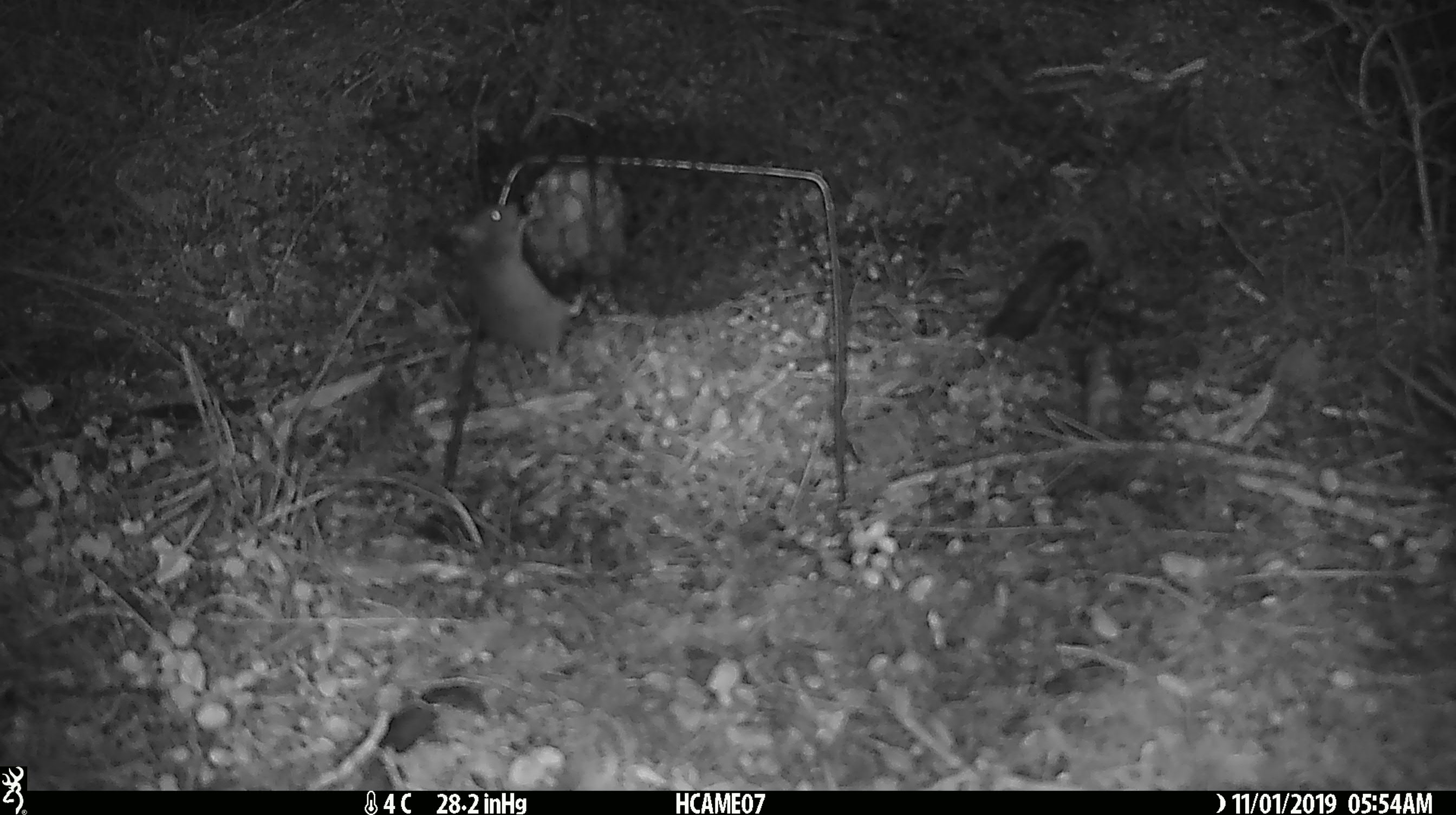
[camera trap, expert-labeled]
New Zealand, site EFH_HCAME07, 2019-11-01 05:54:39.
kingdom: Animalia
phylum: Chordata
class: Mammalia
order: Rodentia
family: Muridae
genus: Mus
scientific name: Mus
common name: mouse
Mouse (Mus).